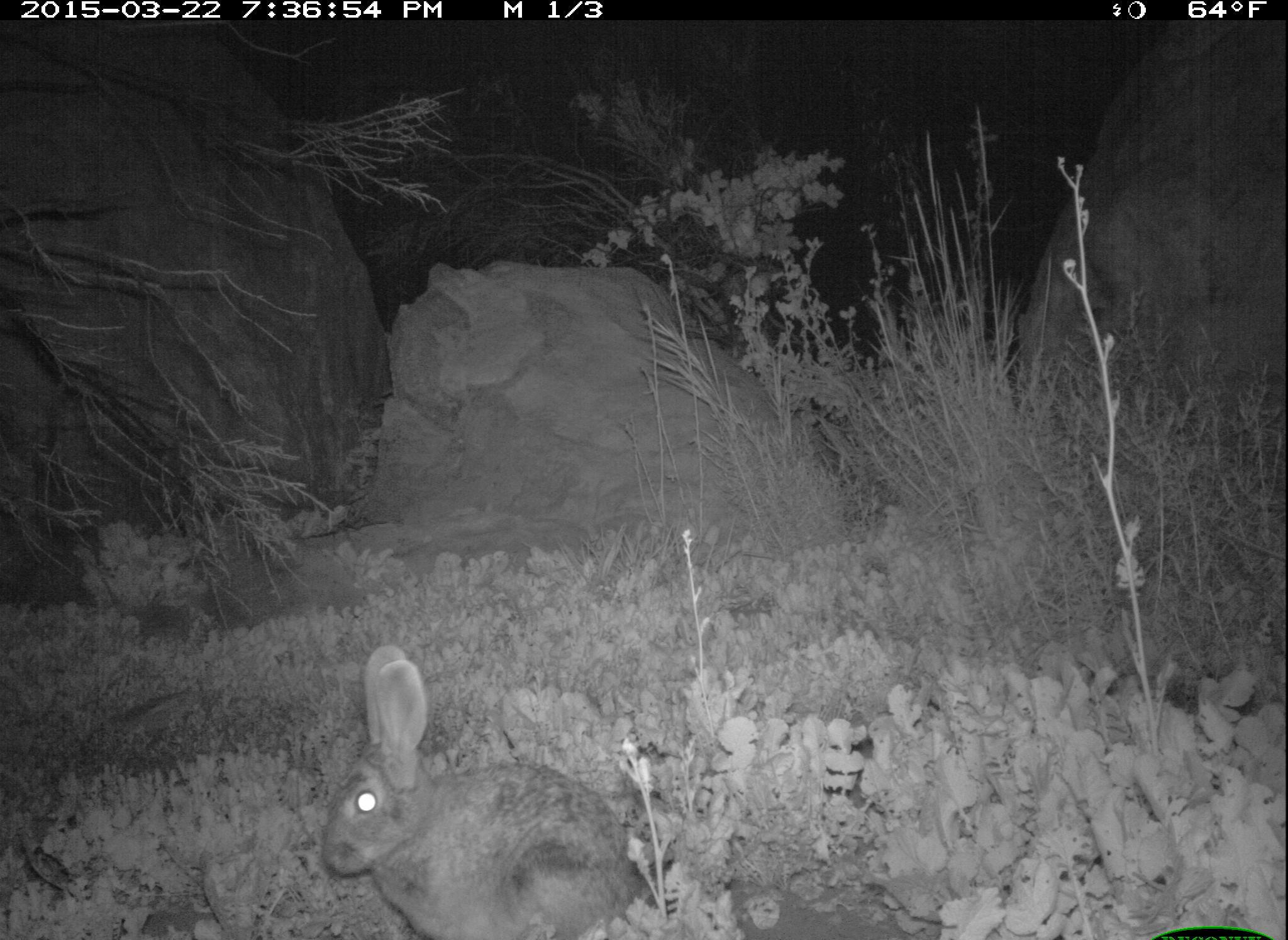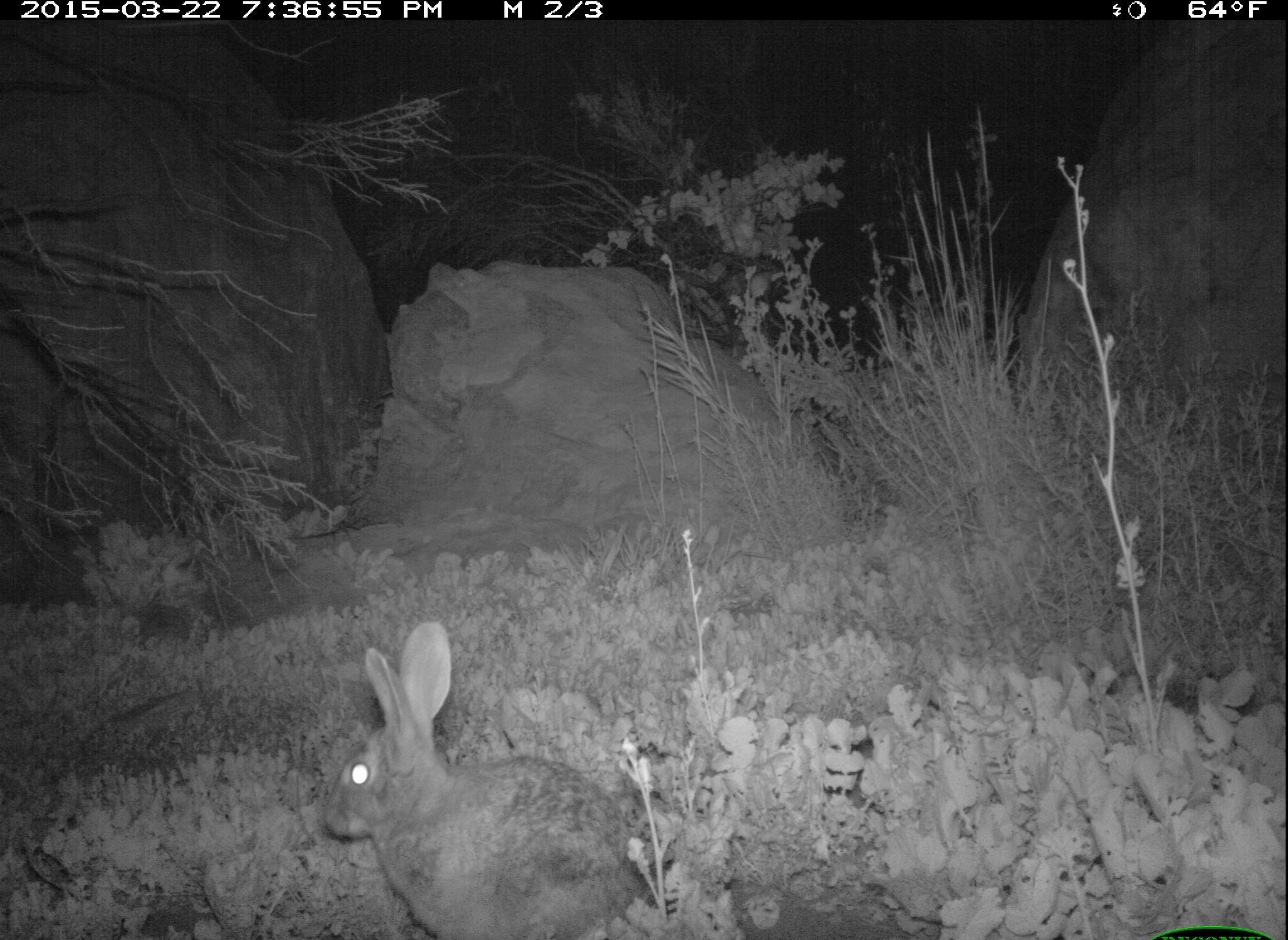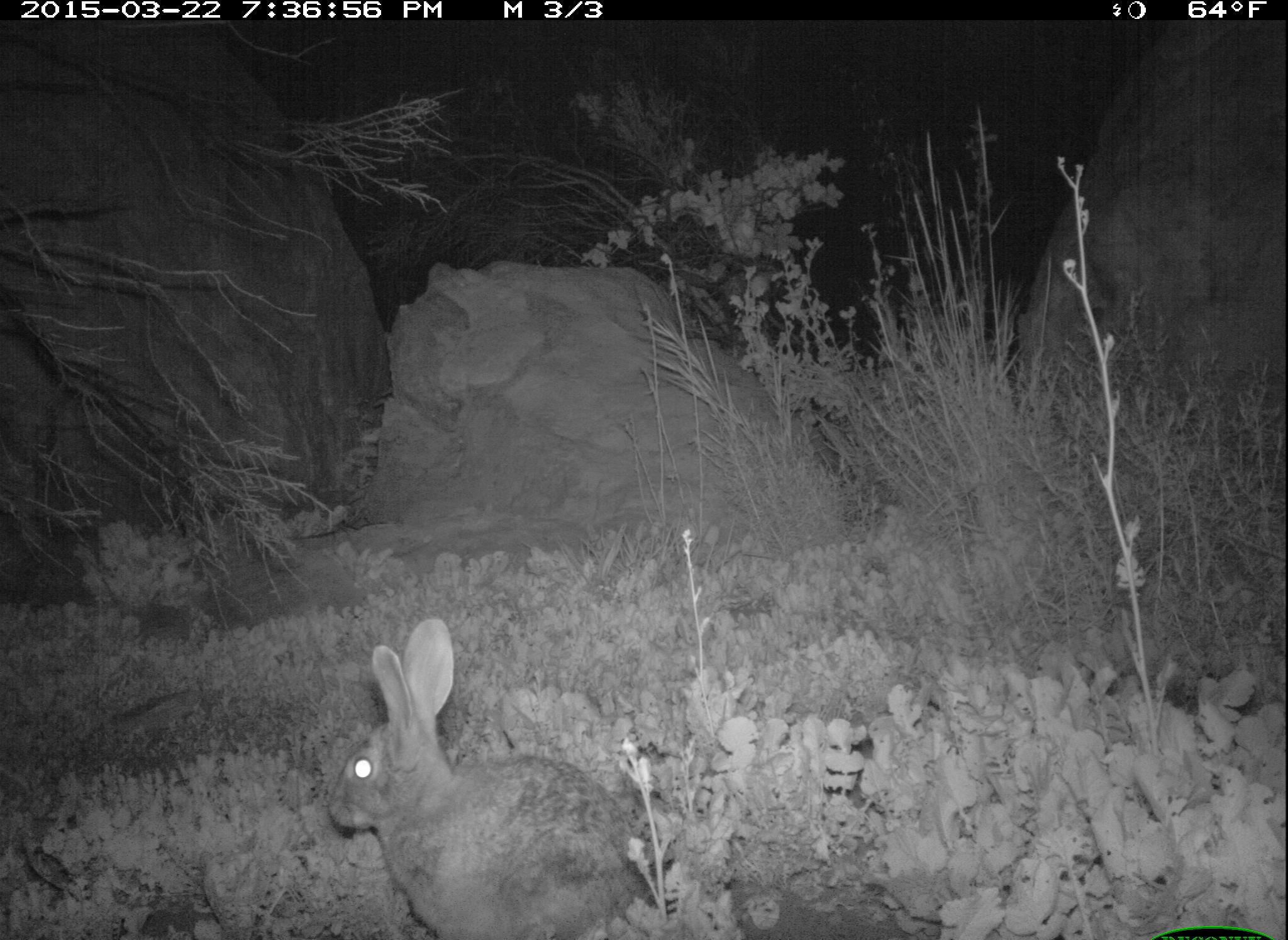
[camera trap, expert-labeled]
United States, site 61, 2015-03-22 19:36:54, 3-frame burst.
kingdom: Animalia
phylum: Chordata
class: Mammalia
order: Lagomorpha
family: Leporidae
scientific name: Leporidae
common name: rabbits and hares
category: rabbit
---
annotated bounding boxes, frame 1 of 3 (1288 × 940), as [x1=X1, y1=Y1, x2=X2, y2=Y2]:
rabbit: [x1=322, y1=630, x2=652, y2=933]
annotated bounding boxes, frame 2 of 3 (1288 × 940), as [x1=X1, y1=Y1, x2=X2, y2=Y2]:
rabbit: [x1=327, y1=615, x2=678, y2=936]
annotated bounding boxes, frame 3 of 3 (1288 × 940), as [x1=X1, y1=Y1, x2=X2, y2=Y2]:
rabbit: [x1=320, y1=606, x2=654, y2=940]